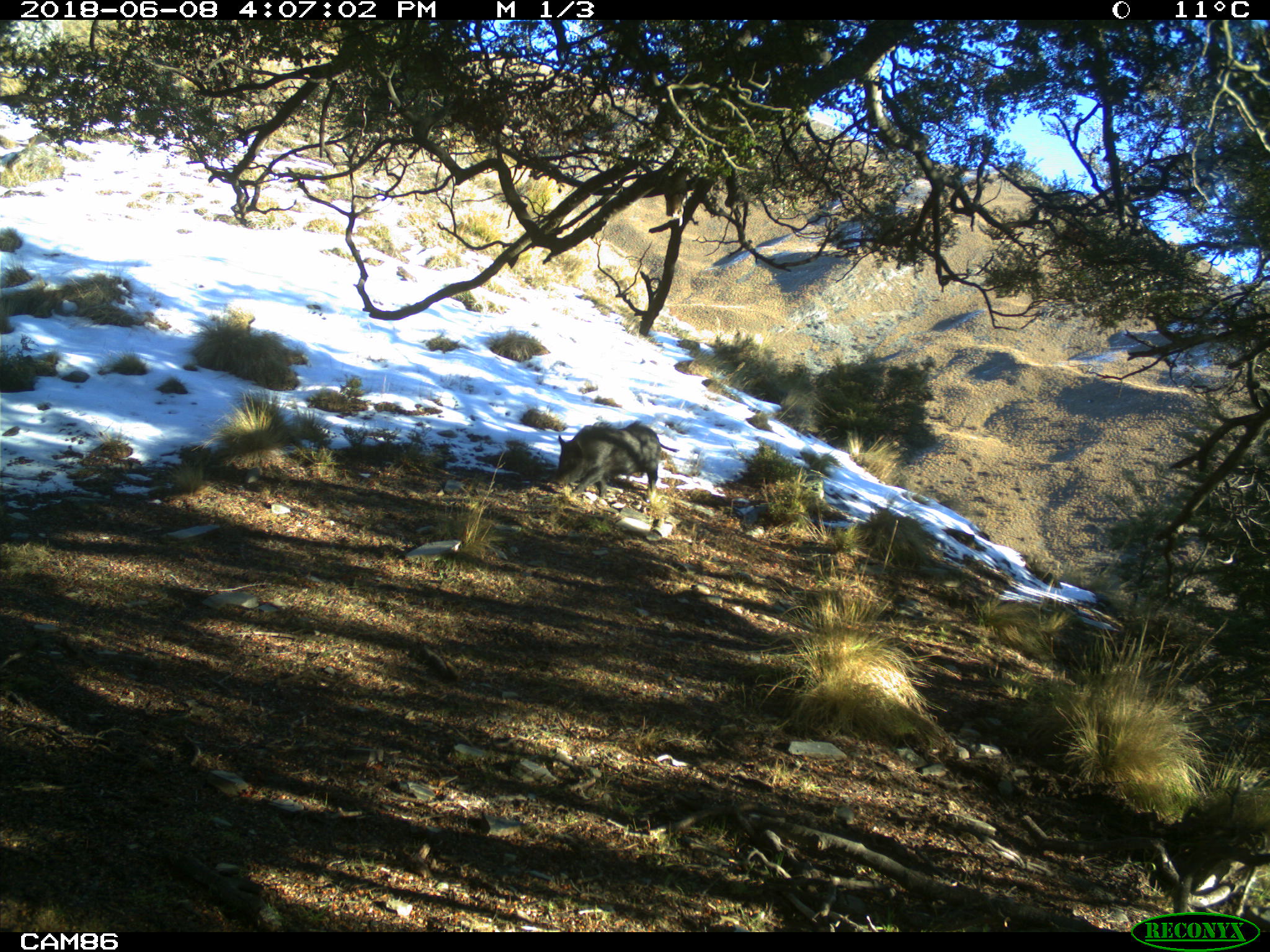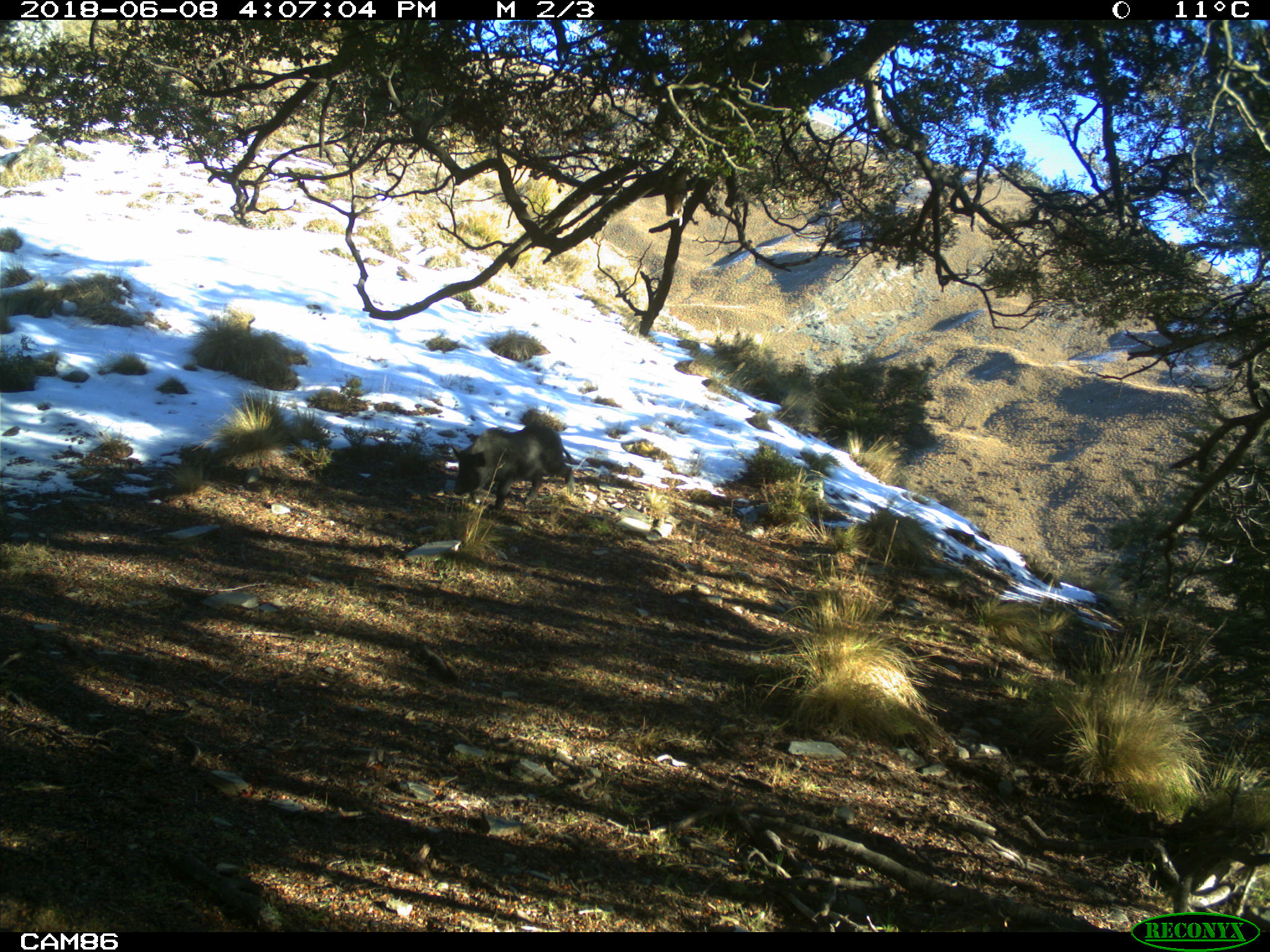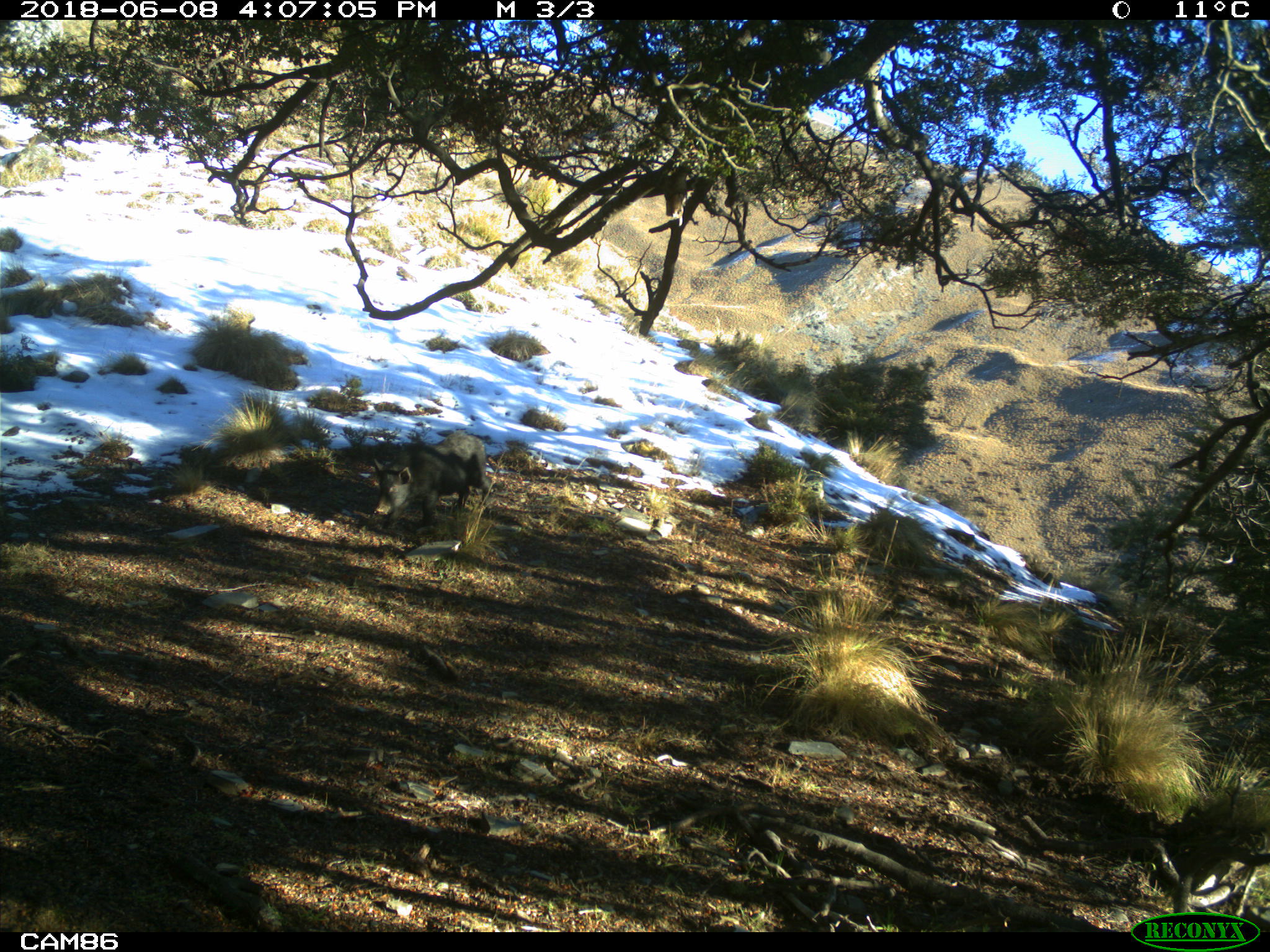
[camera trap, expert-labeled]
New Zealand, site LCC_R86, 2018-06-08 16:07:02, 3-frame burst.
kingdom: Animalia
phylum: Chordata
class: Mammalia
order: Artiodactyla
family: Suidae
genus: Sus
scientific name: Sus scrofa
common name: pig